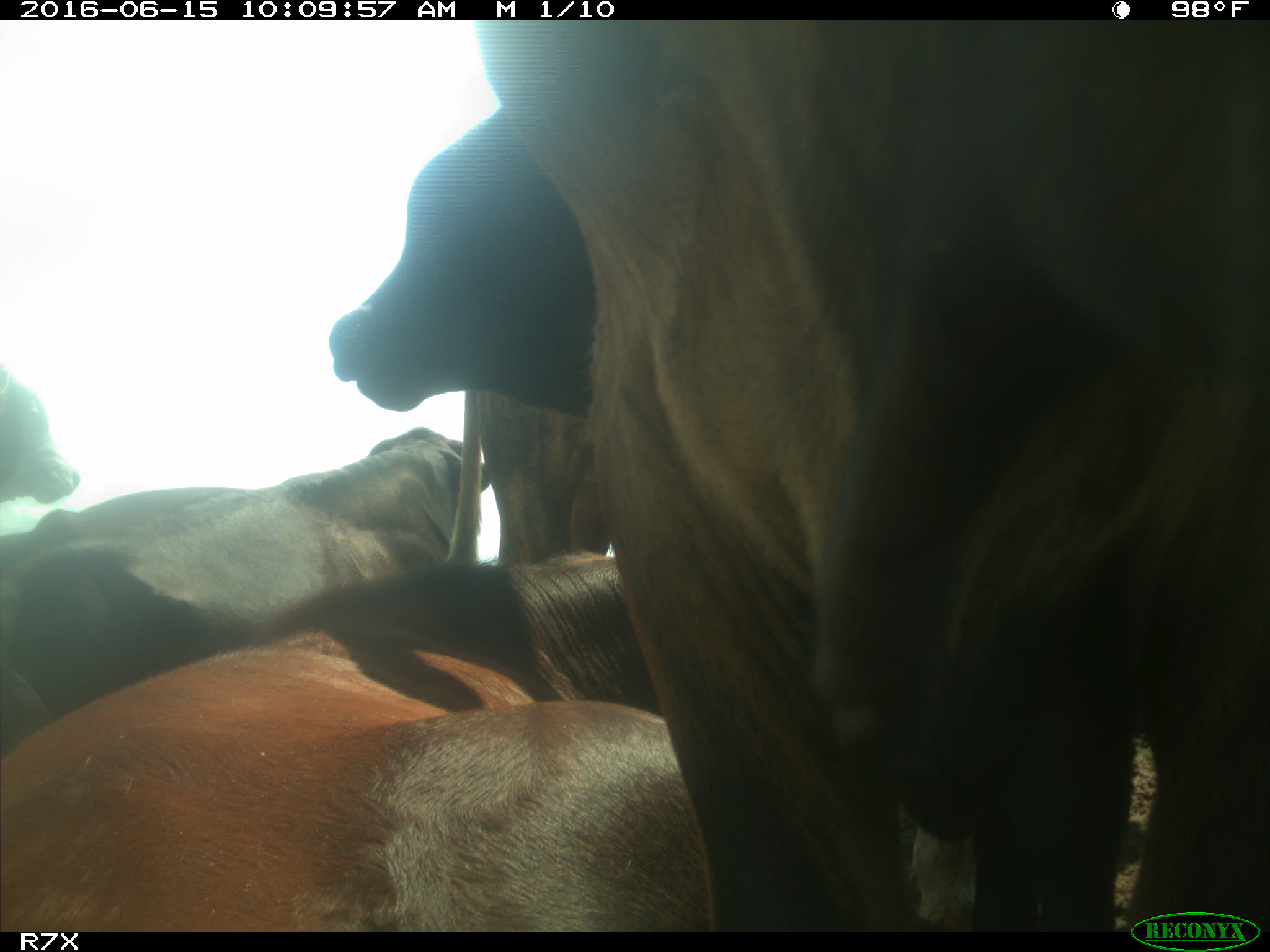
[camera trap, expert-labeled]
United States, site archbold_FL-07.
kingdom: Animalia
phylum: Chordata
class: Mammalia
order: Artiodactyla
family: Bovidae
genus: Bos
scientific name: Bos taurus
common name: domestic cow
Bos taurus (domestic cow).